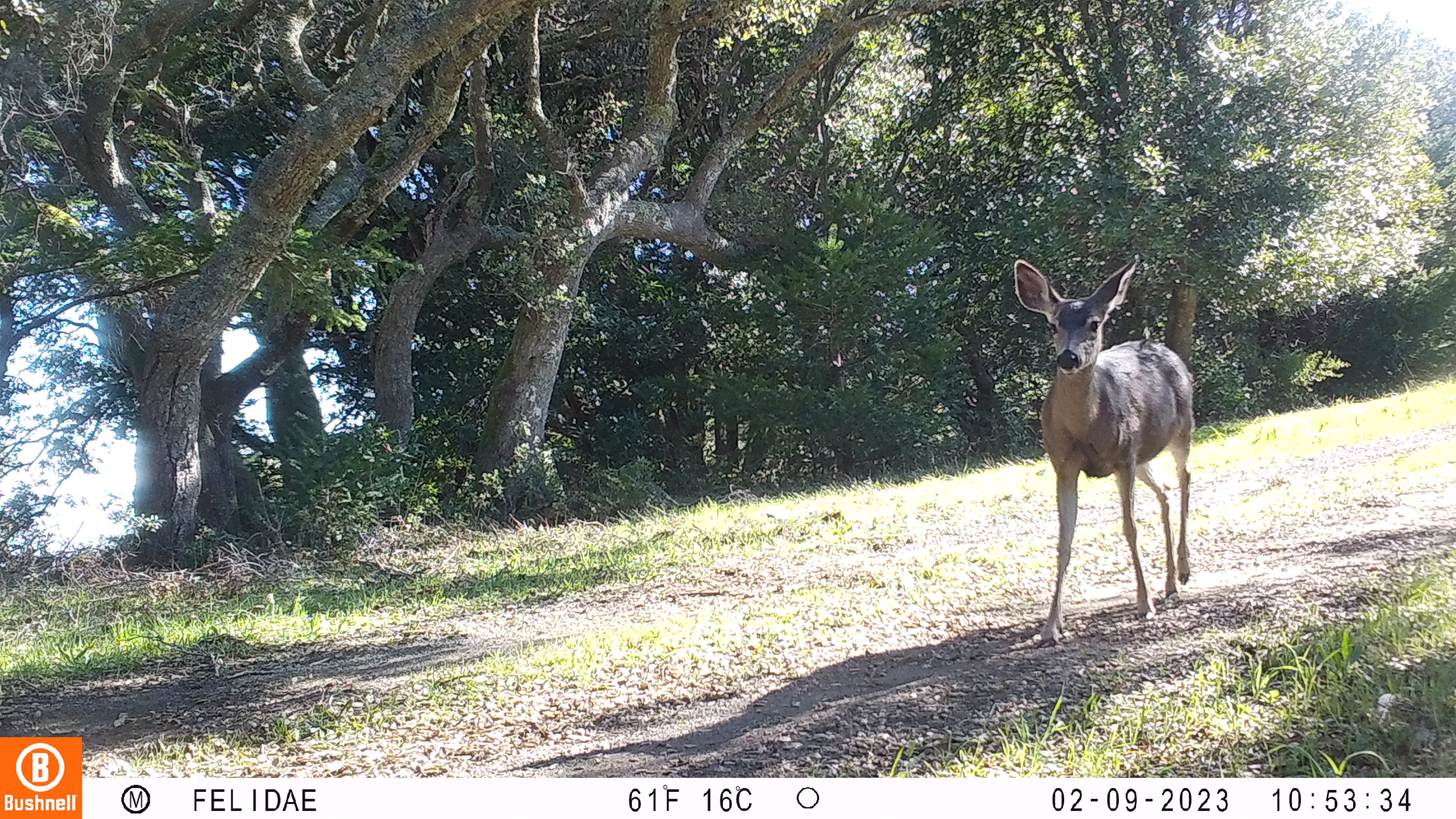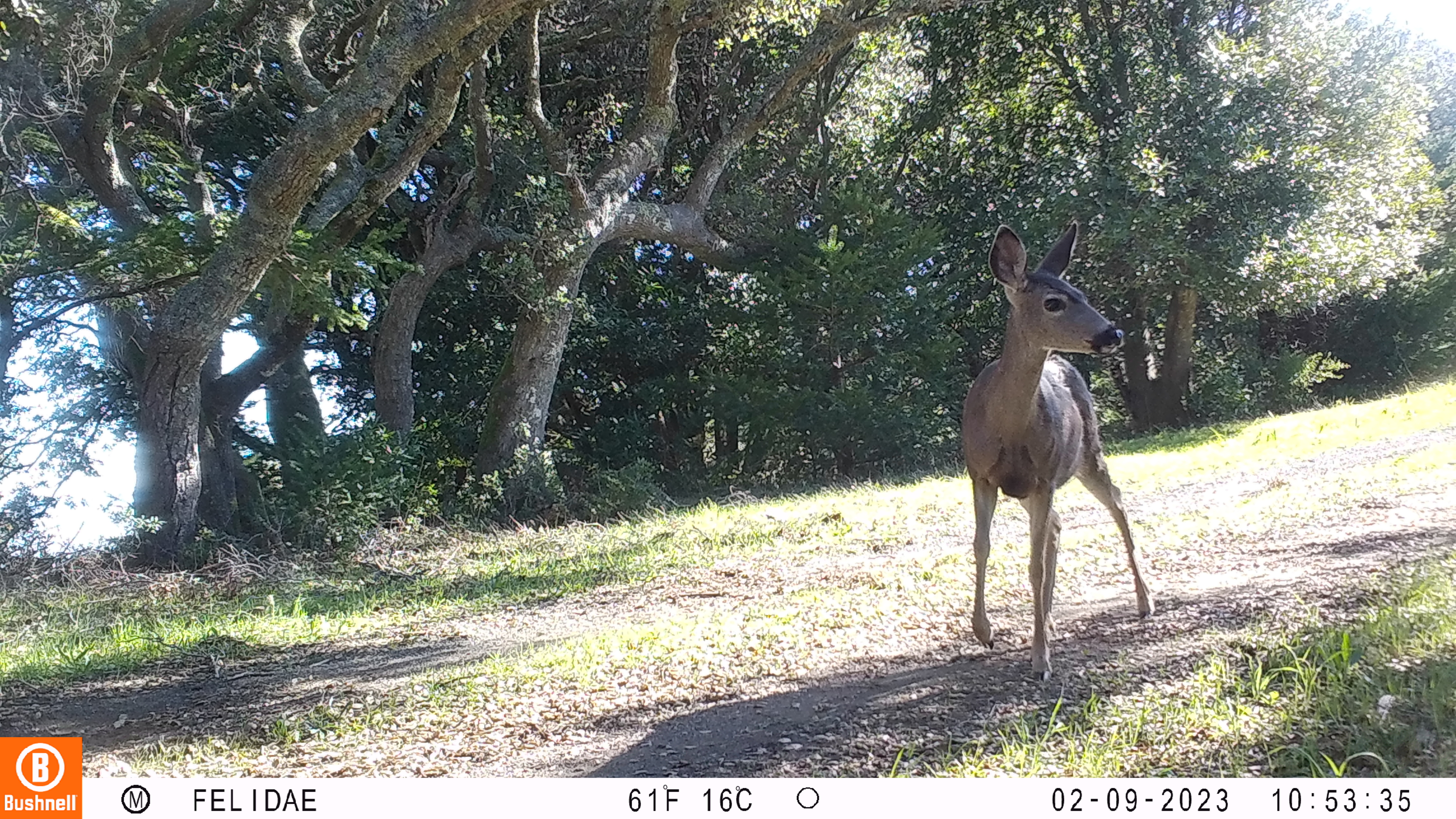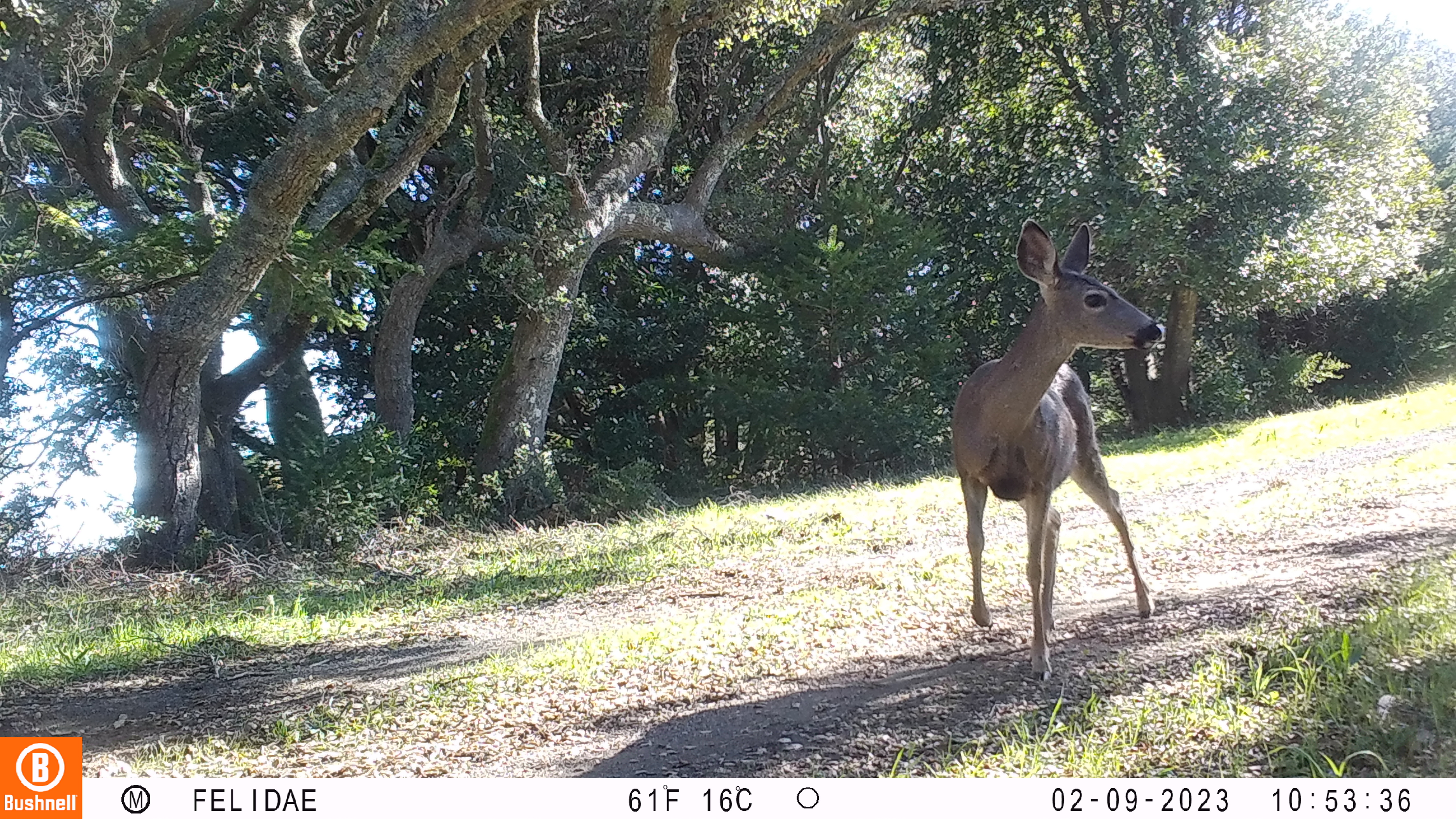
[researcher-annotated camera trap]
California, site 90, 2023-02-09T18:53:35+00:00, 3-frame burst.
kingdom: Animalia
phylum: Chordata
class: Mammalia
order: Artiodactyla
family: Cervidae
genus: Odocoileus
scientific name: Odocoileus hemionus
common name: mule deer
Mule deer (Odocoileus hemionus).